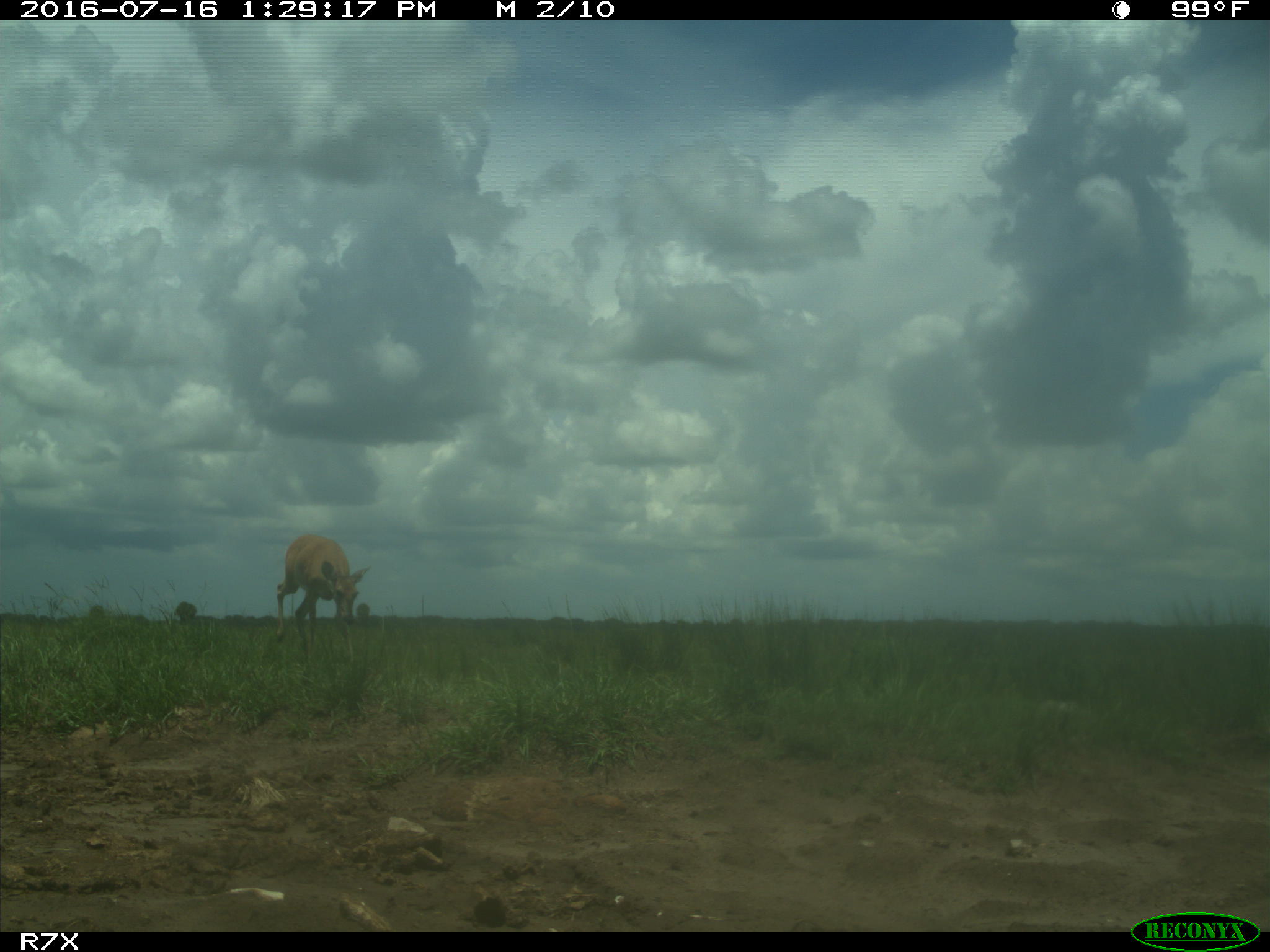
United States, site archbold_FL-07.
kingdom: Animalia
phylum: Chordata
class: Mammalia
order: Artiodactyla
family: Cervidae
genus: Odocoileus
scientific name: Odocoileus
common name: deer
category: unidentified deer